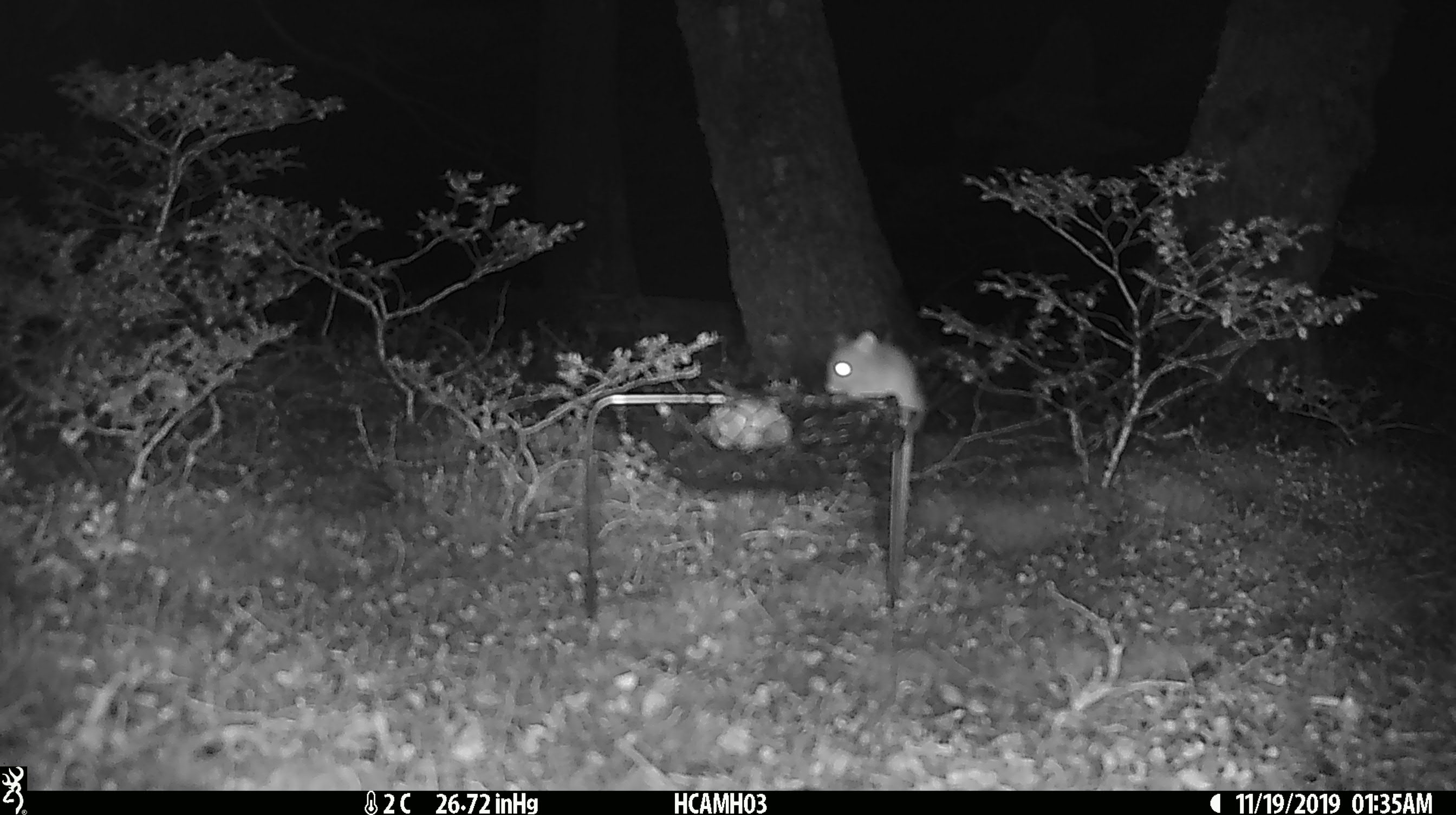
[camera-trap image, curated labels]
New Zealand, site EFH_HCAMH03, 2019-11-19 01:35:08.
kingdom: Animalia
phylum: Chordata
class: Mammalia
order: Rodentia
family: Muridae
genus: Mus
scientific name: Mus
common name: mouse